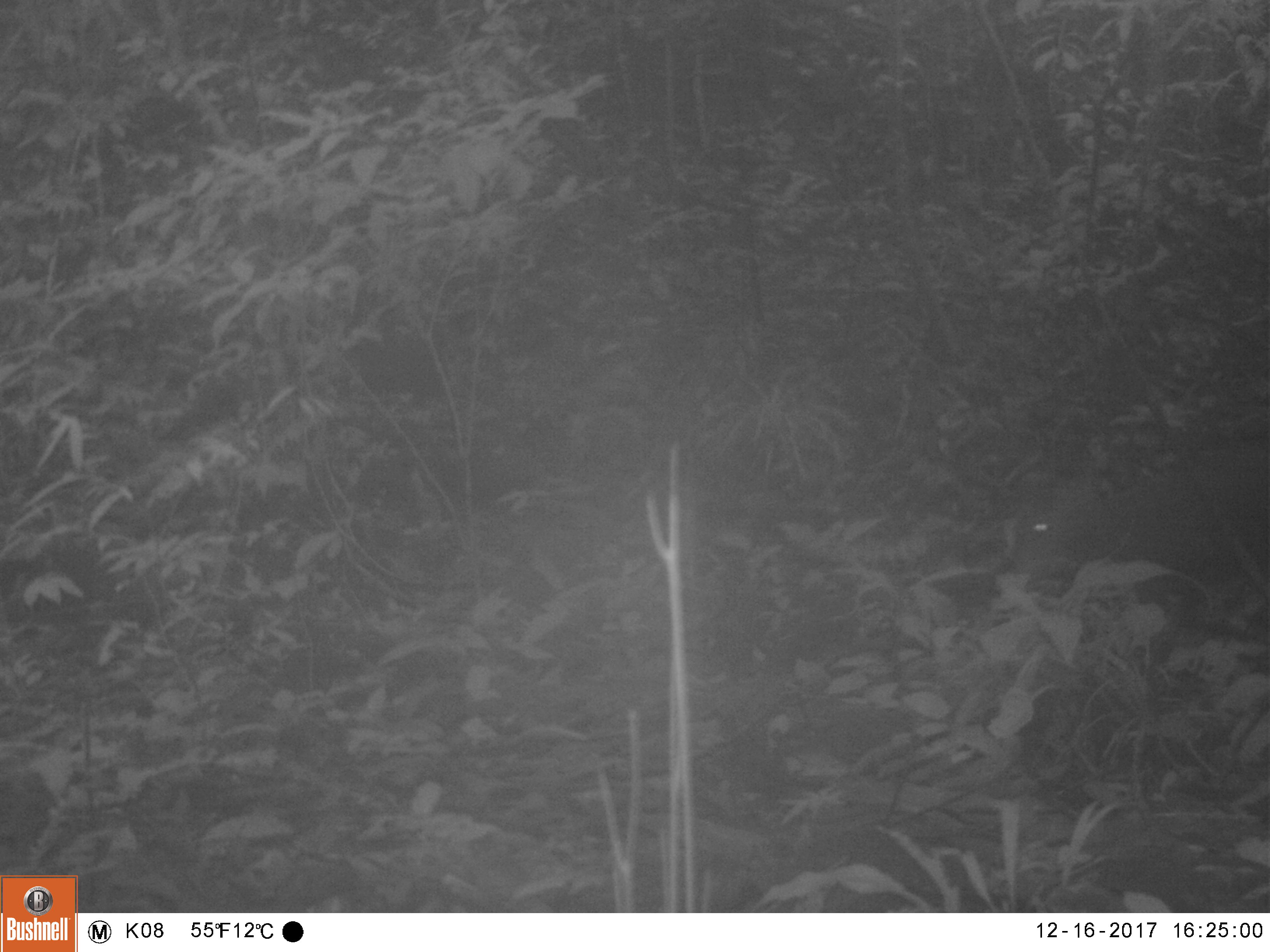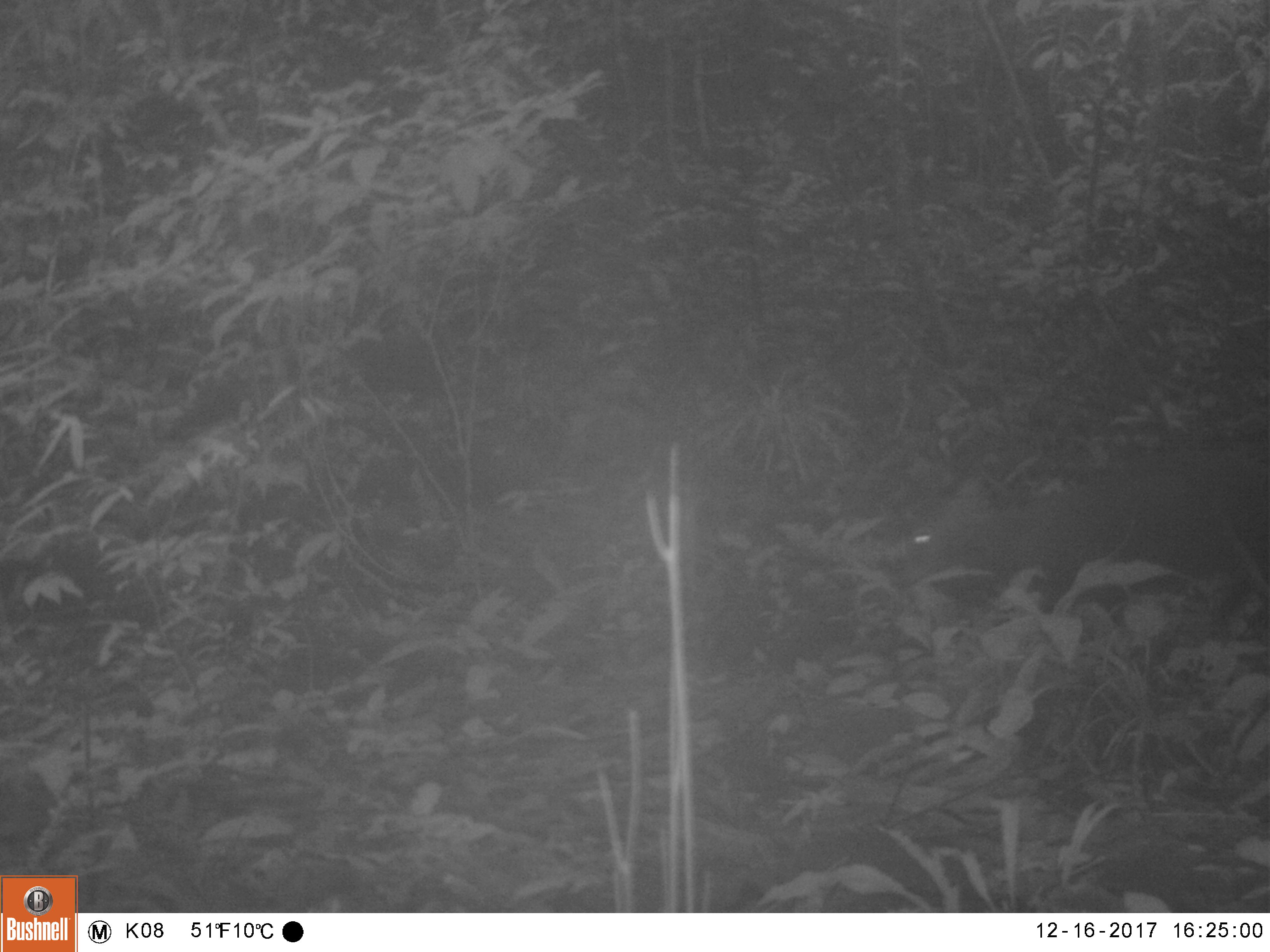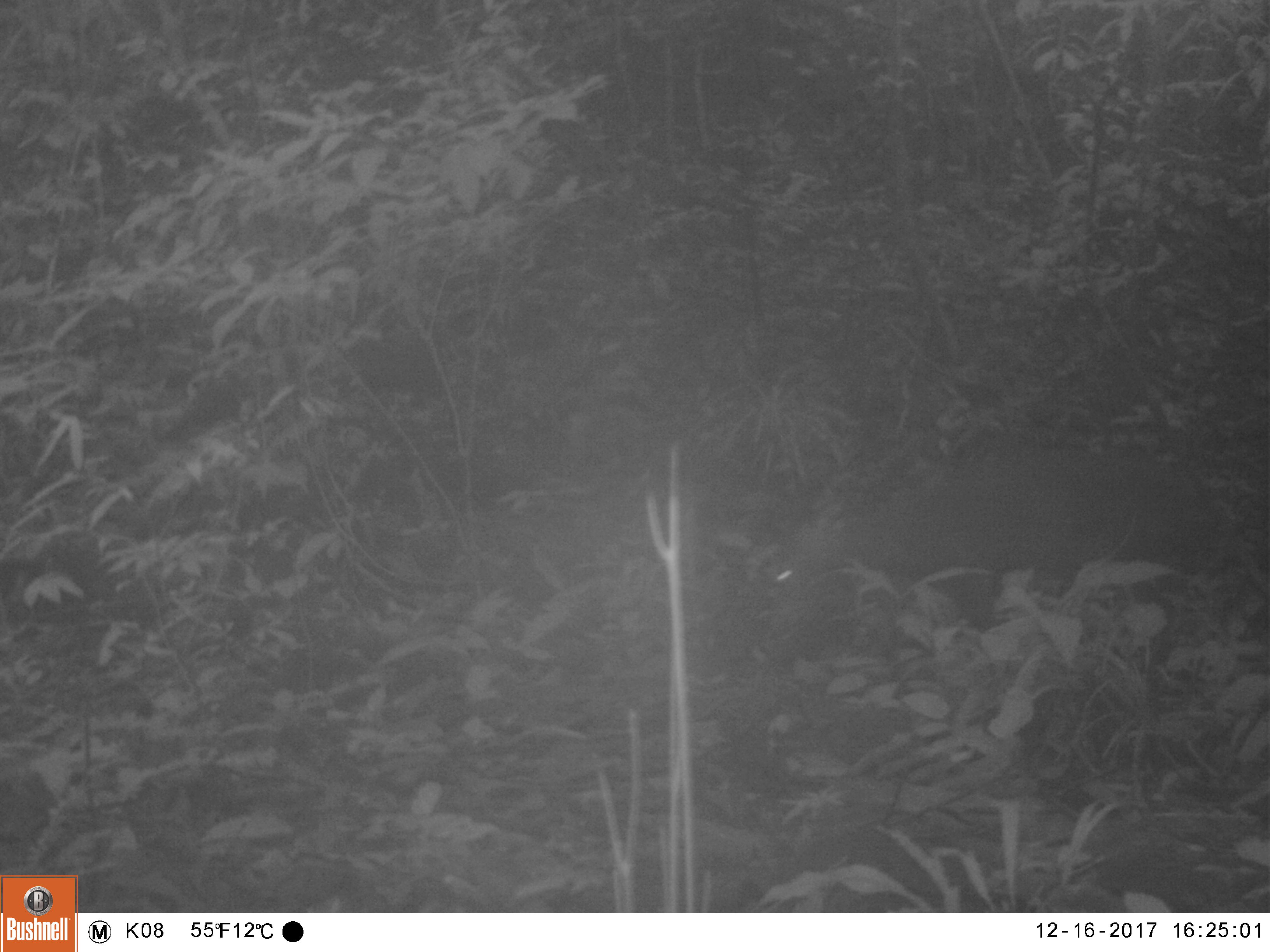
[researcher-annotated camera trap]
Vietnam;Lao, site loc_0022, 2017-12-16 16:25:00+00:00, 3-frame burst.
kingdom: Animalia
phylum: Chordata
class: Mammalia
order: Artiodactyla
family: Cervidae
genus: Muntiacus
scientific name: Muntiacus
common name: muntjacs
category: unidentified muntjac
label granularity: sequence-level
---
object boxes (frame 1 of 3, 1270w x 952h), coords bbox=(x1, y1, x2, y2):
unidentified muntjac: bbox=(1016, 439, 1268, 583)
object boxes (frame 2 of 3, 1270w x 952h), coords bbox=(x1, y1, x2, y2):
unidentified muntjac: bbox=(905, 454, 1269, 609)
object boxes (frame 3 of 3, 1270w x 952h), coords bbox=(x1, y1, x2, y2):
unidentified muntjac: bbox=(774, 447, 1223, 608)